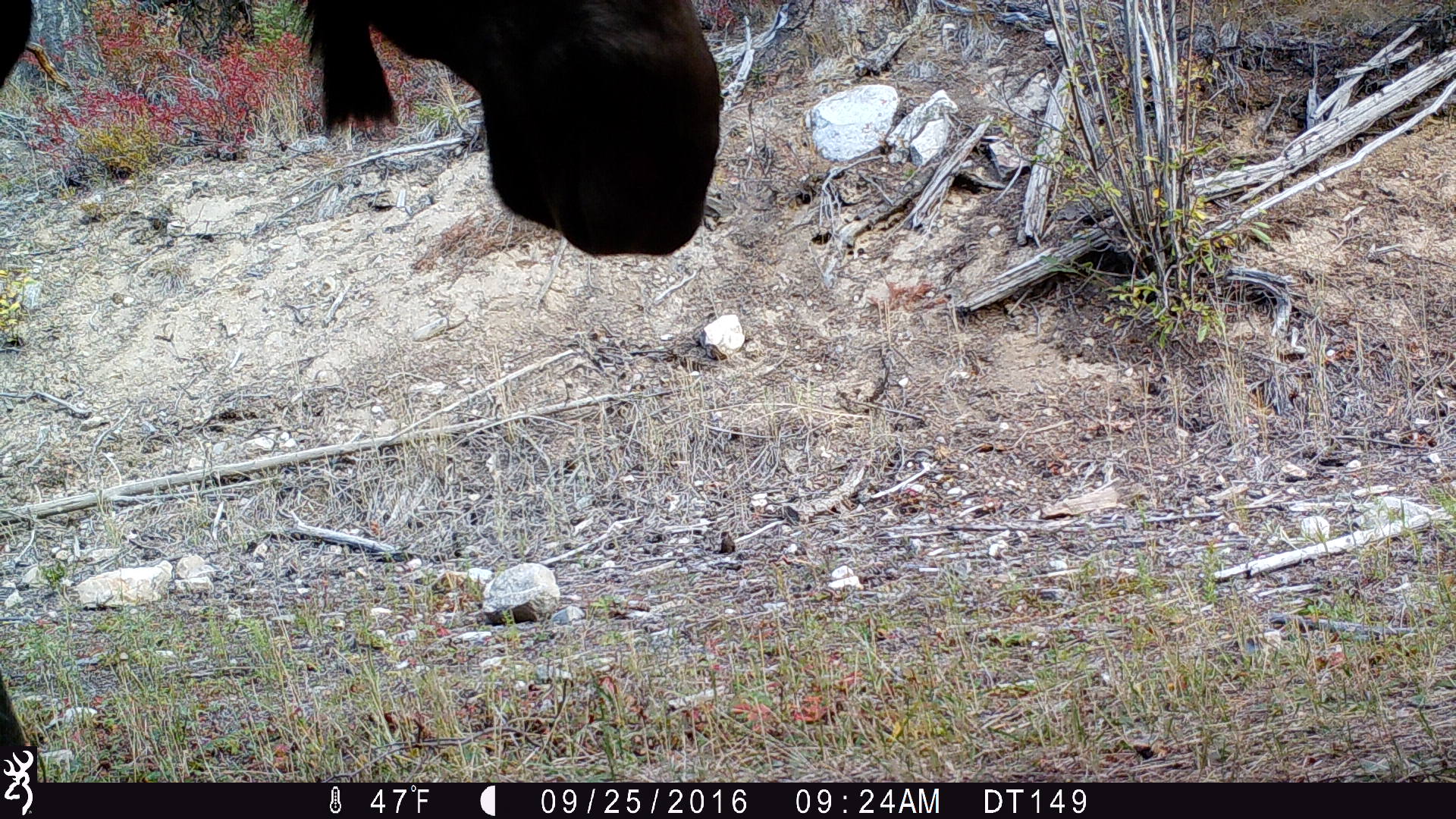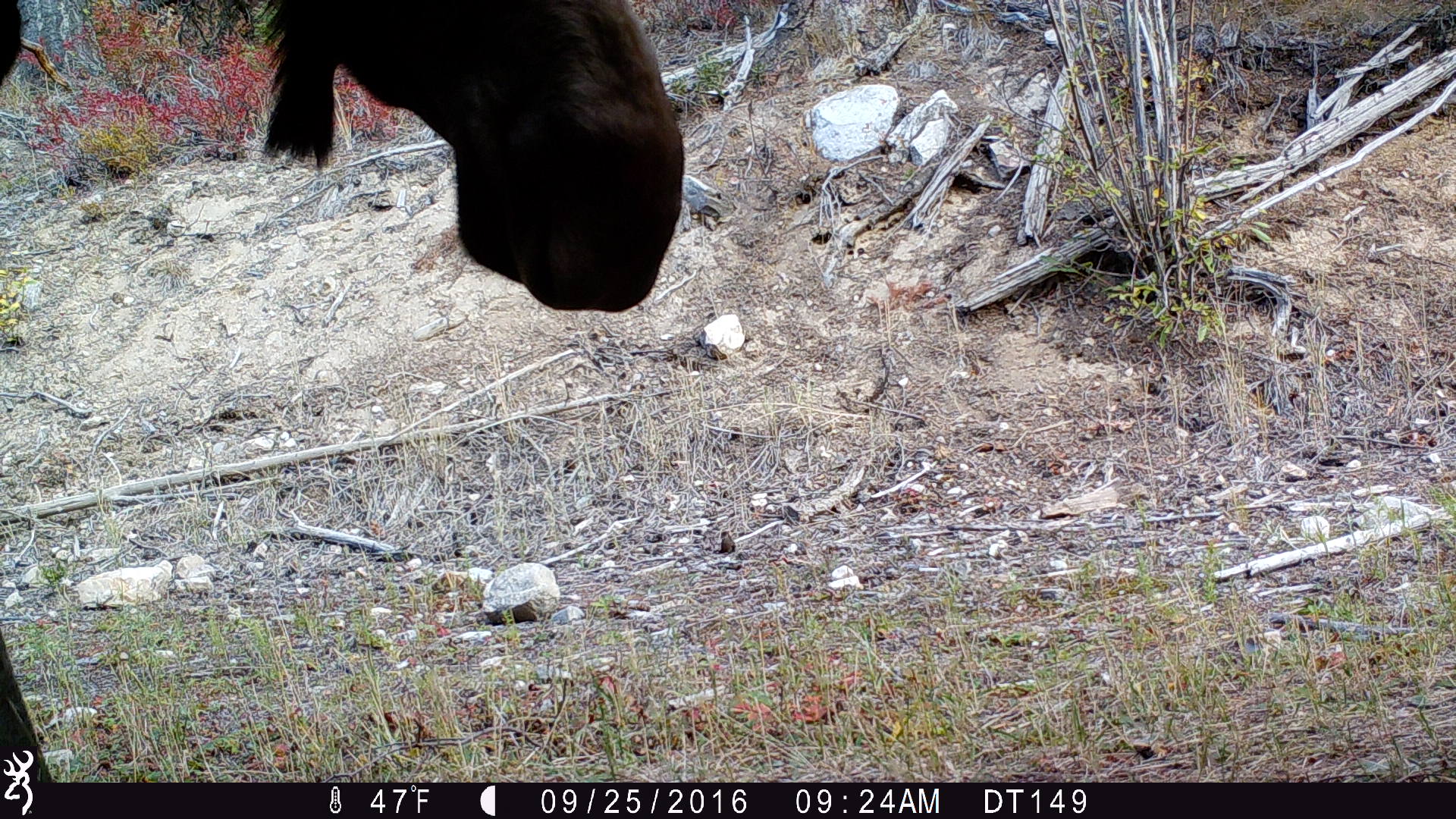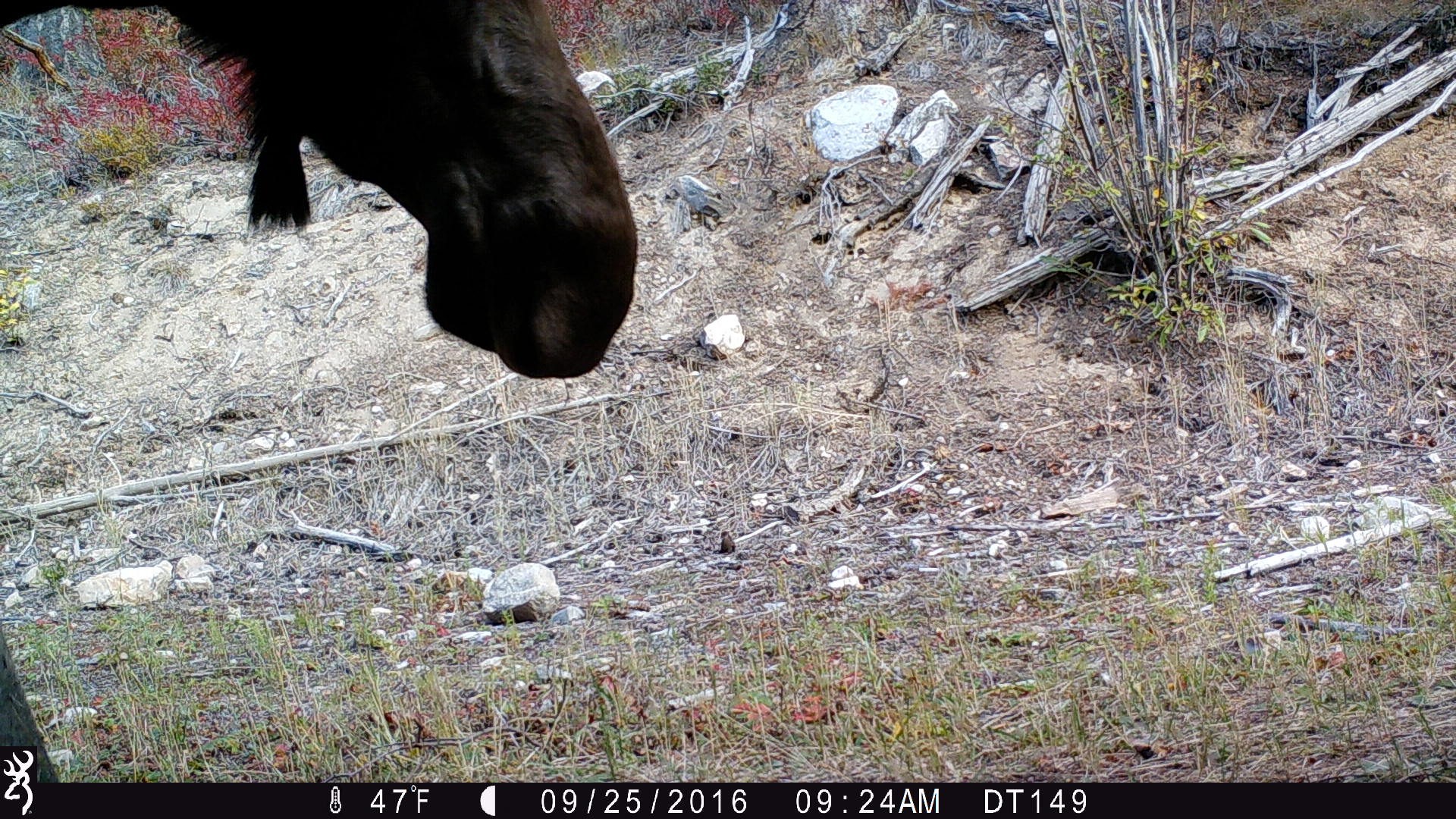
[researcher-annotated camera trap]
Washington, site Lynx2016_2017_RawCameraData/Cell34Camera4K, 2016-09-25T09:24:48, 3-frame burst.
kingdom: Animalia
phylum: Chordata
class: Mammalia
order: Artiodactyla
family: Cervidae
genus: Alces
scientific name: Alces alces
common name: moose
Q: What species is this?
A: Alces alces (moose).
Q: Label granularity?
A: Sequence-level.